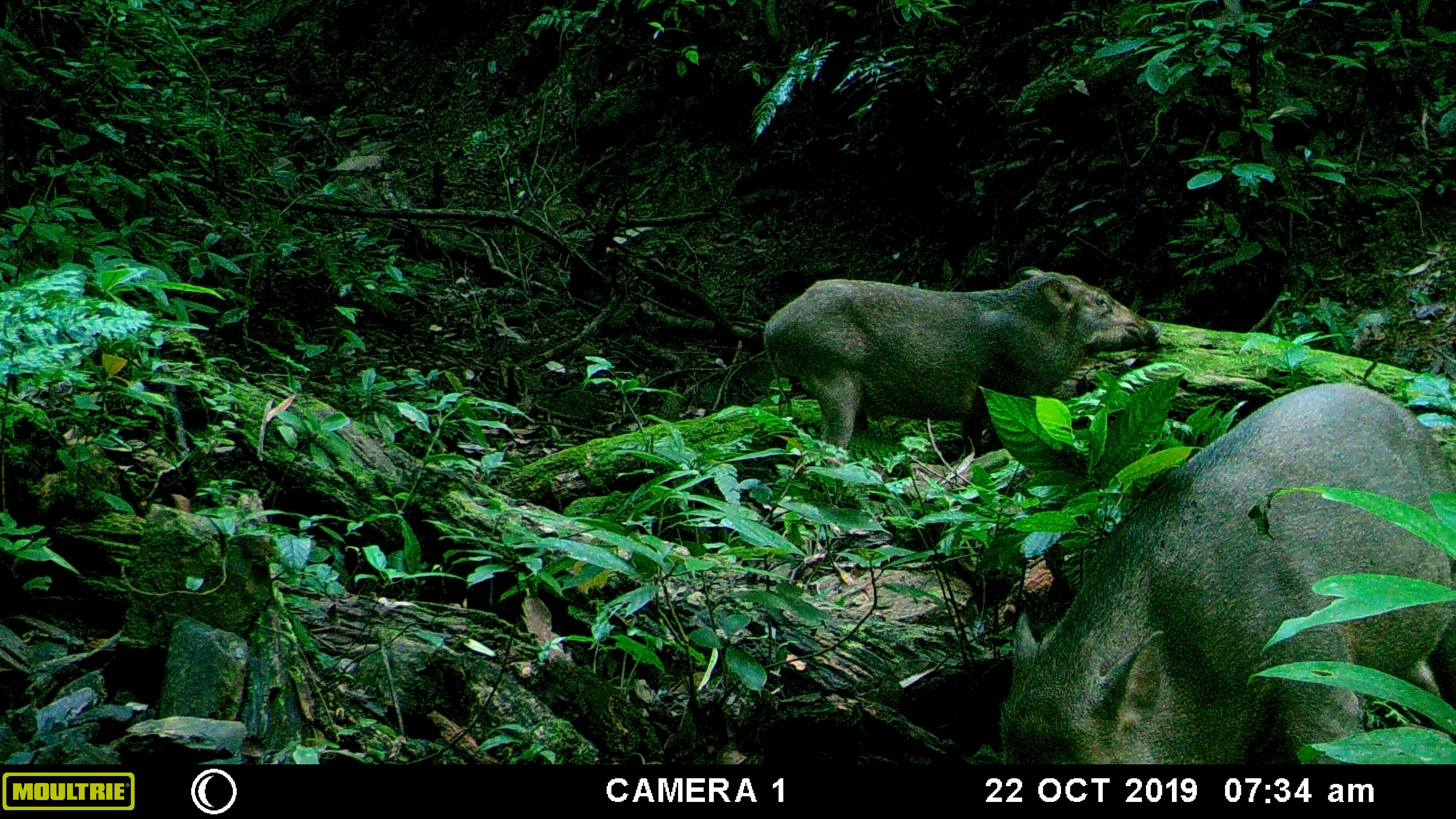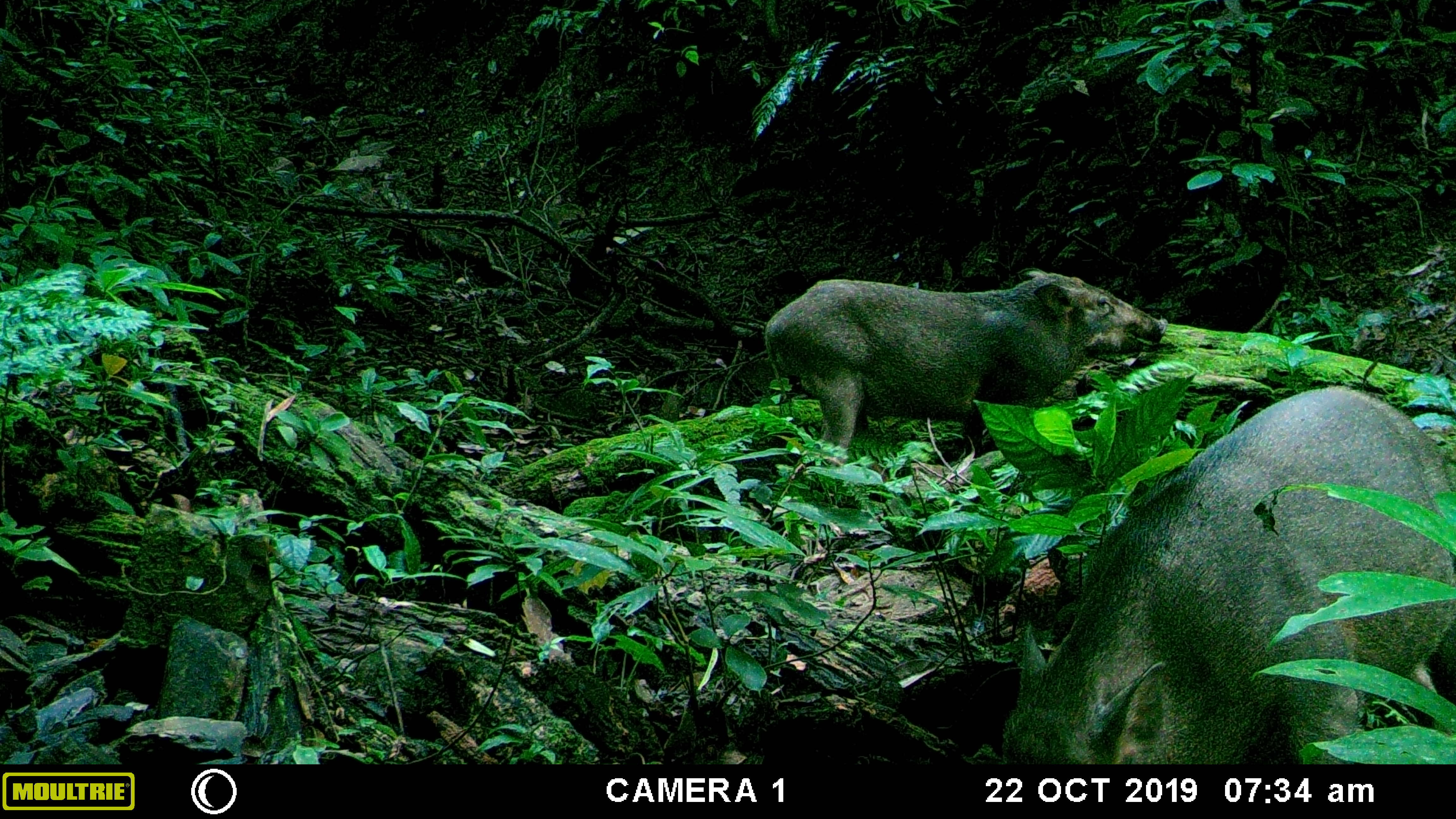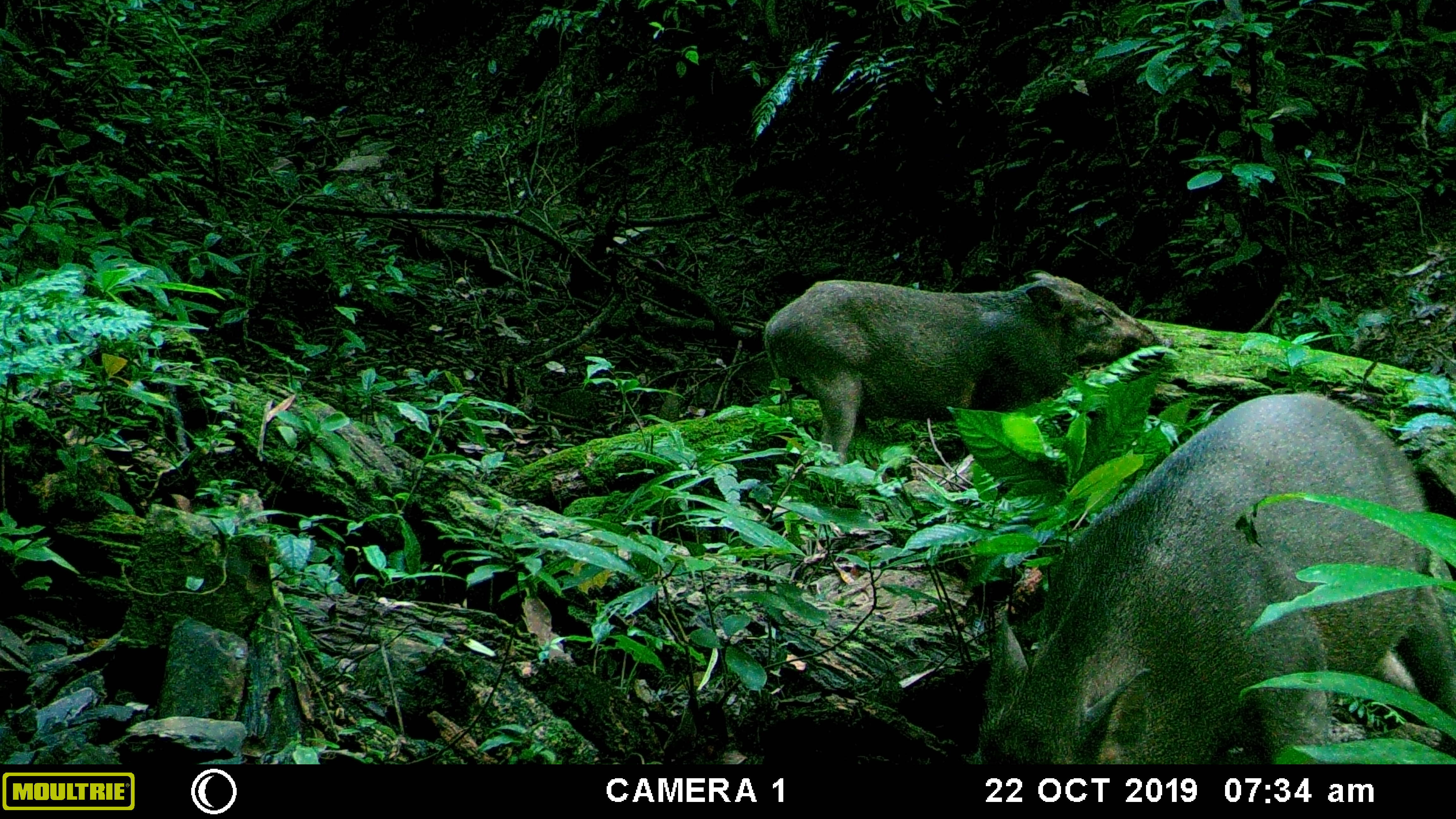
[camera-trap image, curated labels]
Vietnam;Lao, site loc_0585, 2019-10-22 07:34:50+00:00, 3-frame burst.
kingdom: Animalia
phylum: Chordata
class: Mammalia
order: Artiodactyla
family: Suidae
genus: Sus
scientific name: Sus scrofa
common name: eurasian wild pig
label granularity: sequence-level